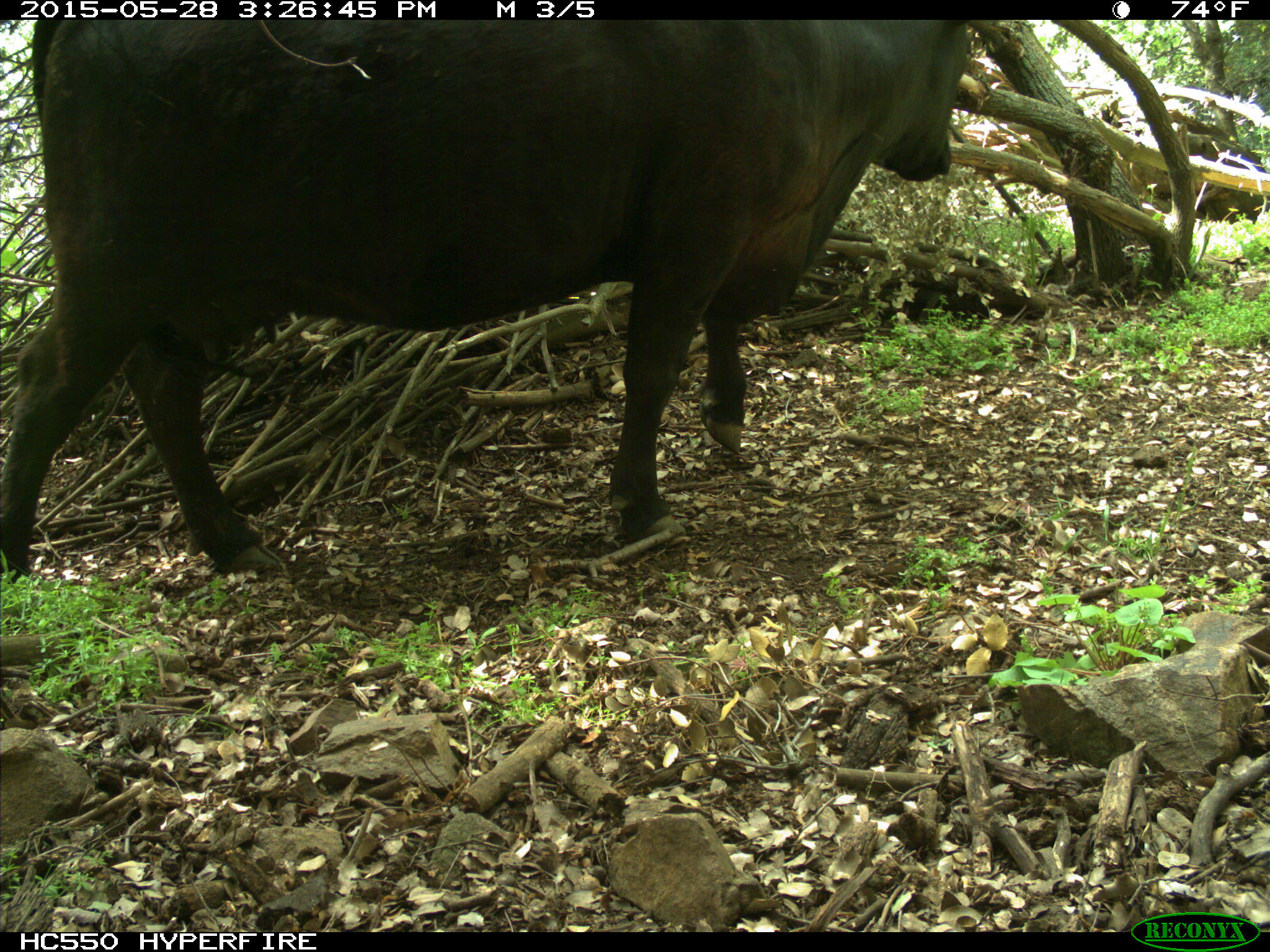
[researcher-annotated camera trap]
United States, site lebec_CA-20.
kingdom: Animalia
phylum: Chordata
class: Mammalia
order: Artiodactyla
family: Bovidae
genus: Bos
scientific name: Bos taurus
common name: domestic cow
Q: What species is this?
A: Bos taurus (domestic cow).